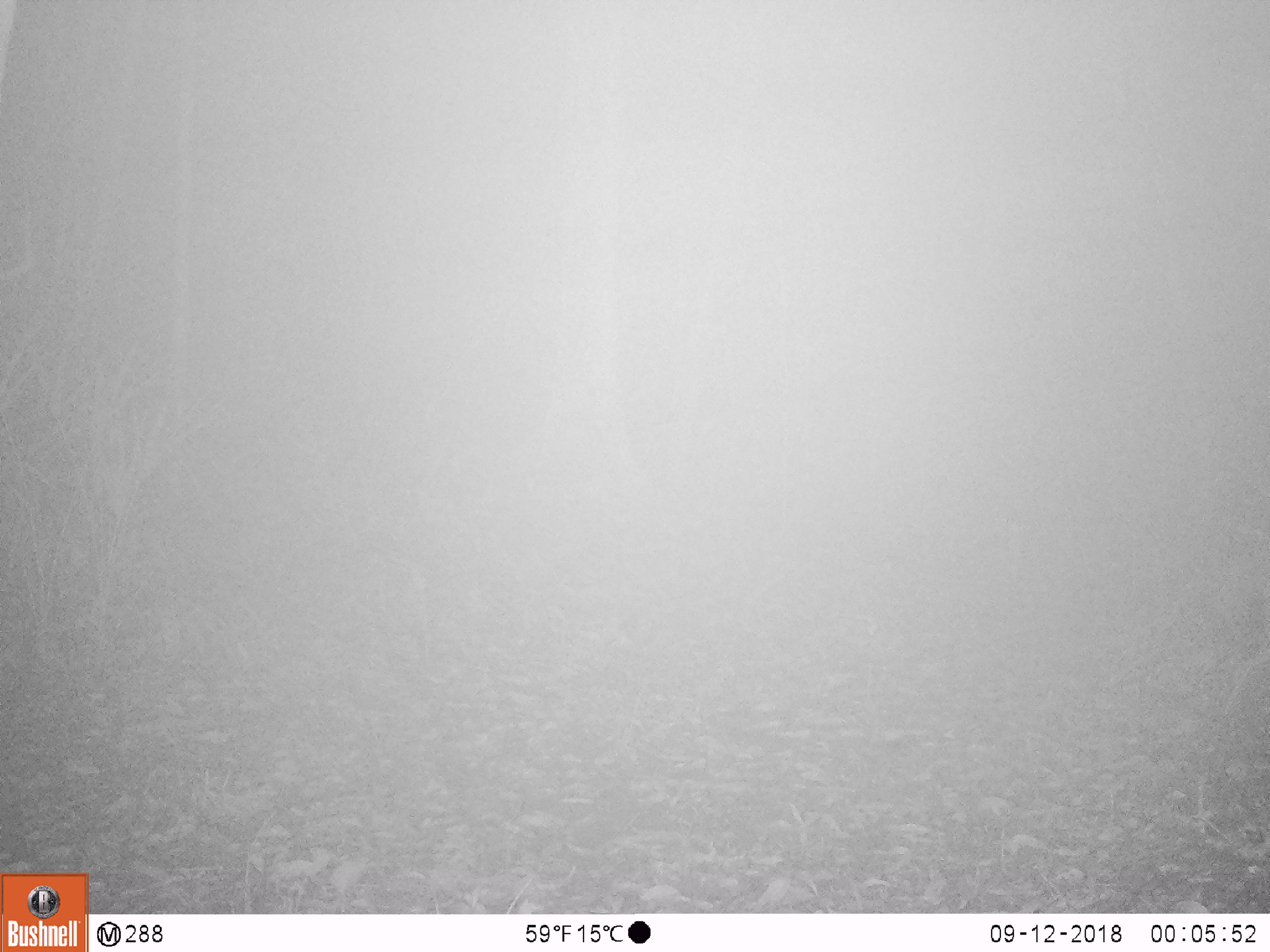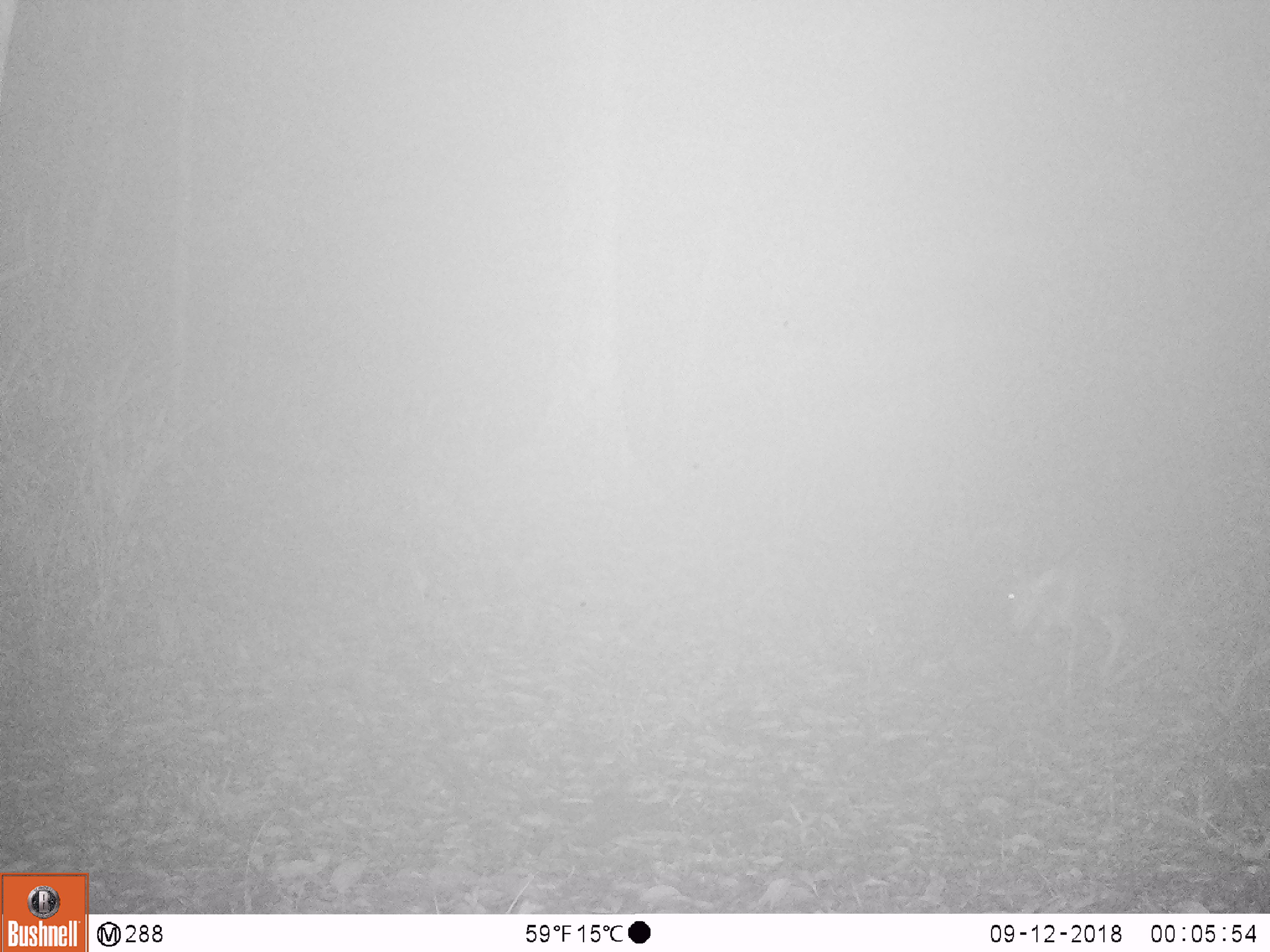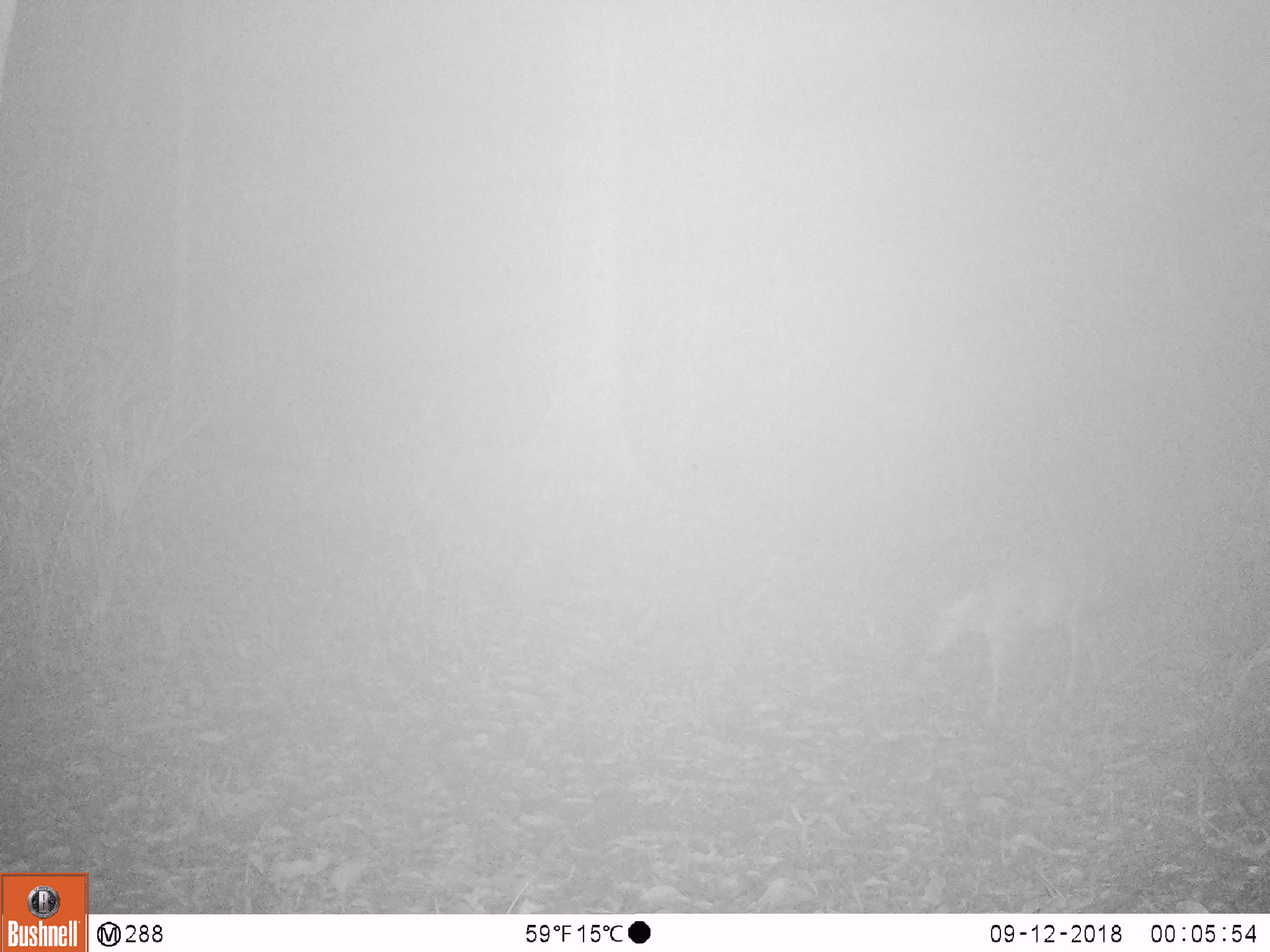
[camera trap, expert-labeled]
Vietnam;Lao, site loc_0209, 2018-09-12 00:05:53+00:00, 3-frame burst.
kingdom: Animalia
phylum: Chordata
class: Mammalia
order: Artiodactyla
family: Cervidae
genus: Muntiacus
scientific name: Muntiacus rooseveltorum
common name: roosevelt's muntjac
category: roosevelts muntjac group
Roosevelts muntjac group (roosevelt's muntjac) (Muntiacus rooseveltorum). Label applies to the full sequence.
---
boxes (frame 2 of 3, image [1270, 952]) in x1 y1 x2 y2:
roosevelts muntjac group: 1006 547 1181 698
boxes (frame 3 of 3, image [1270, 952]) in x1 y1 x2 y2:
roosevelts muntjac group: 920 563 1105 720